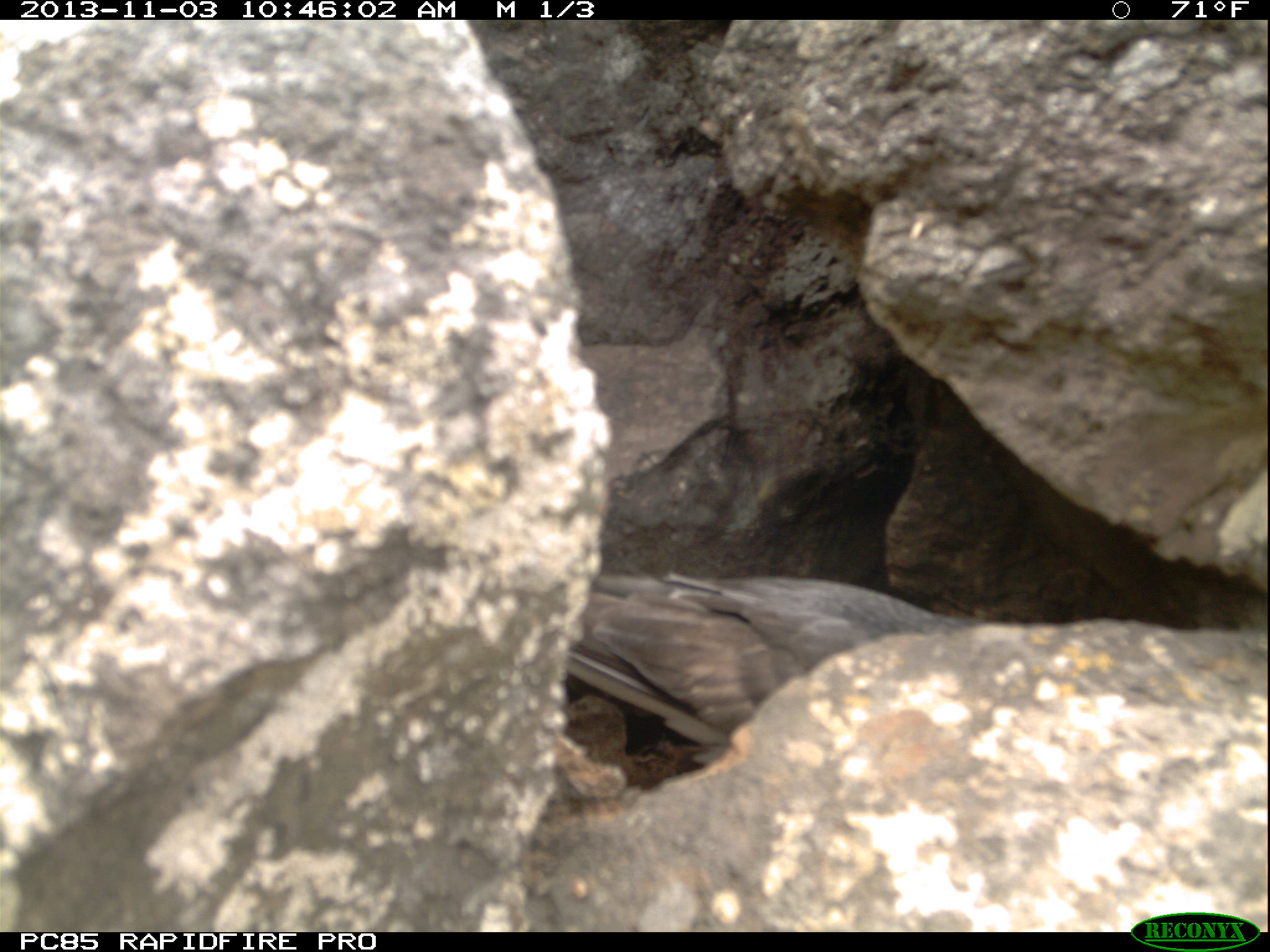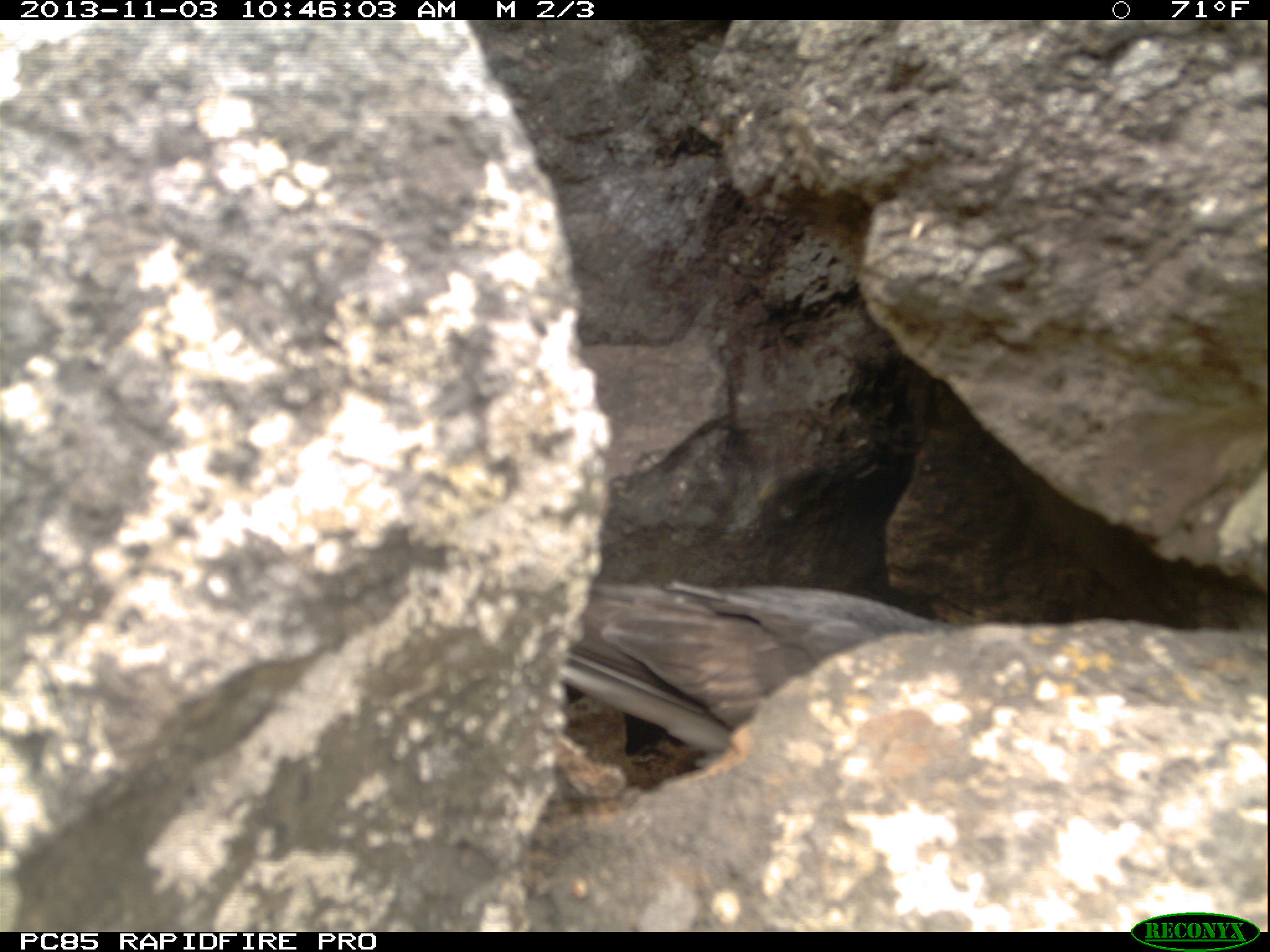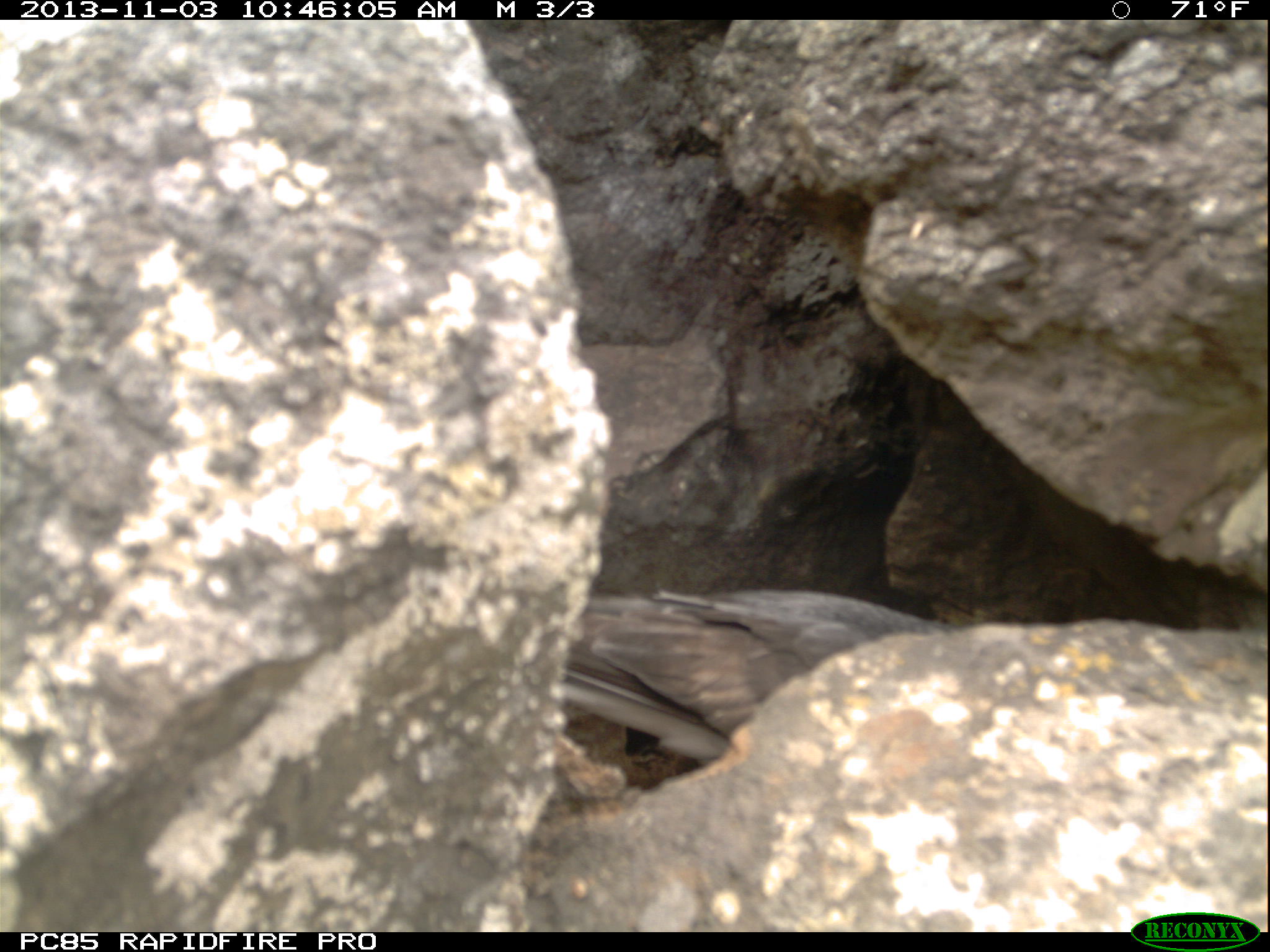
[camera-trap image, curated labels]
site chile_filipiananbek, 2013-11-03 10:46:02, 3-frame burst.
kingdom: Animalia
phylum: Chordata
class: Aves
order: Procellariiformes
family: Procellariidae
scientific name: Procellariidae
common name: petrel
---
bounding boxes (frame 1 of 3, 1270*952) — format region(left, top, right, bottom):
petrel: region(549, 568, 996, 786)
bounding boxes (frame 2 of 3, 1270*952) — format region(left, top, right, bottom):
petrel: region(546, 573, 966, 762)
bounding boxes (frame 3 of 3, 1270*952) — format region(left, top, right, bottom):
petrel: region(548, 582, 953, 773)